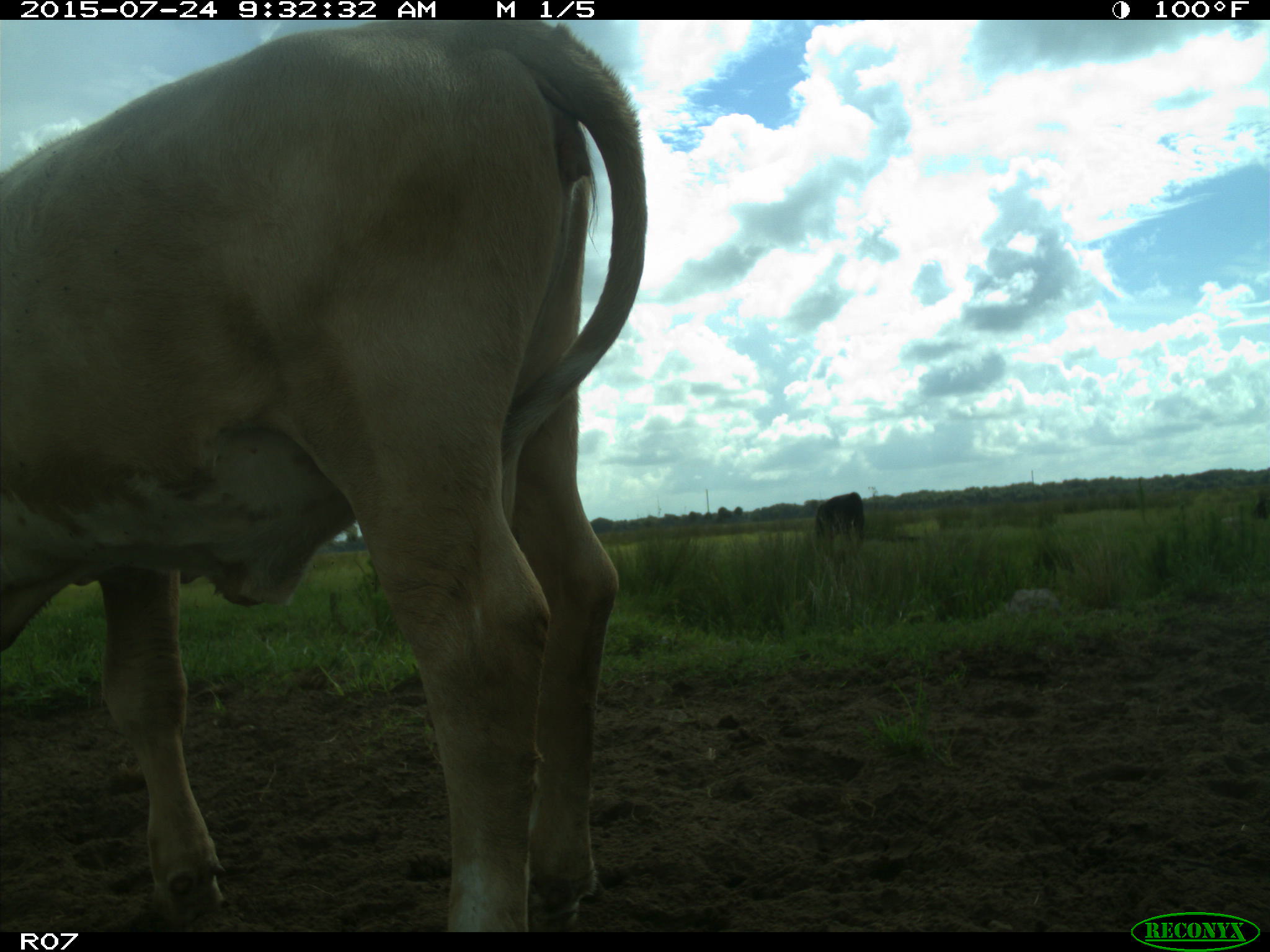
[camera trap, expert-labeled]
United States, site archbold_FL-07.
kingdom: Animalia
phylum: Chordata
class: Mammalia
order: Artiodactyla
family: Bovidae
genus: Bos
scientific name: Bos taurus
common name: domestic cow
Bos taurus (domestic cow).